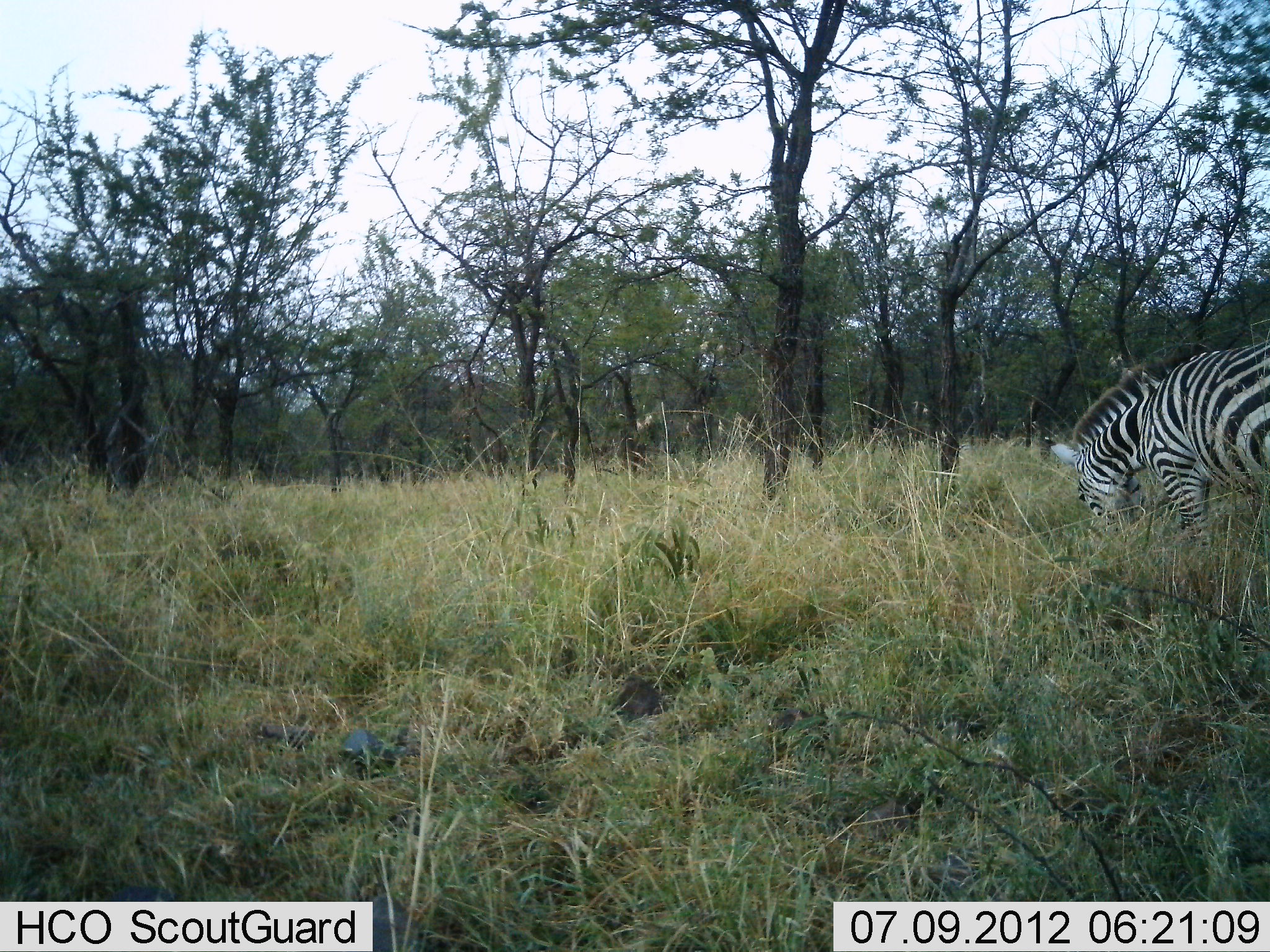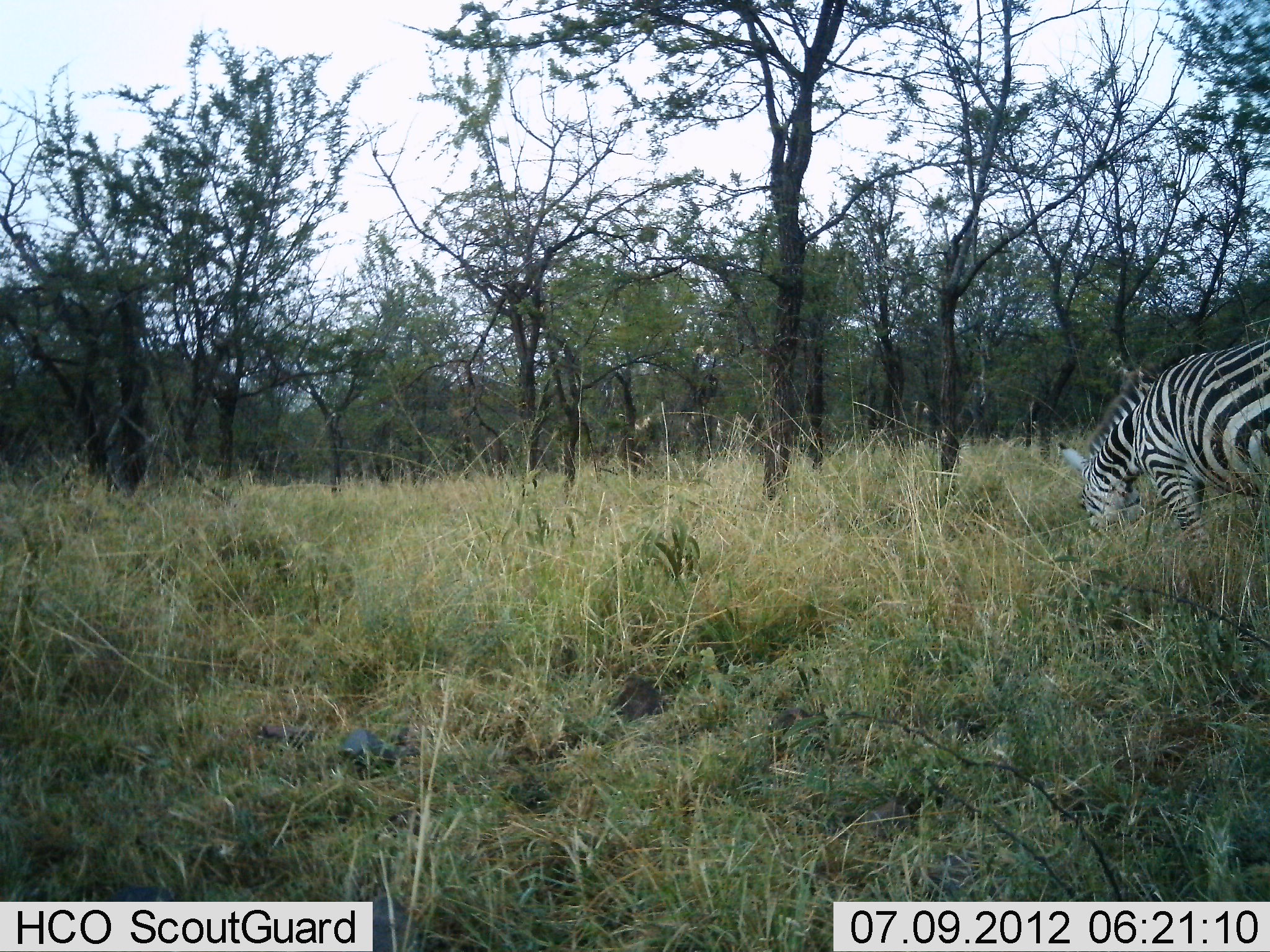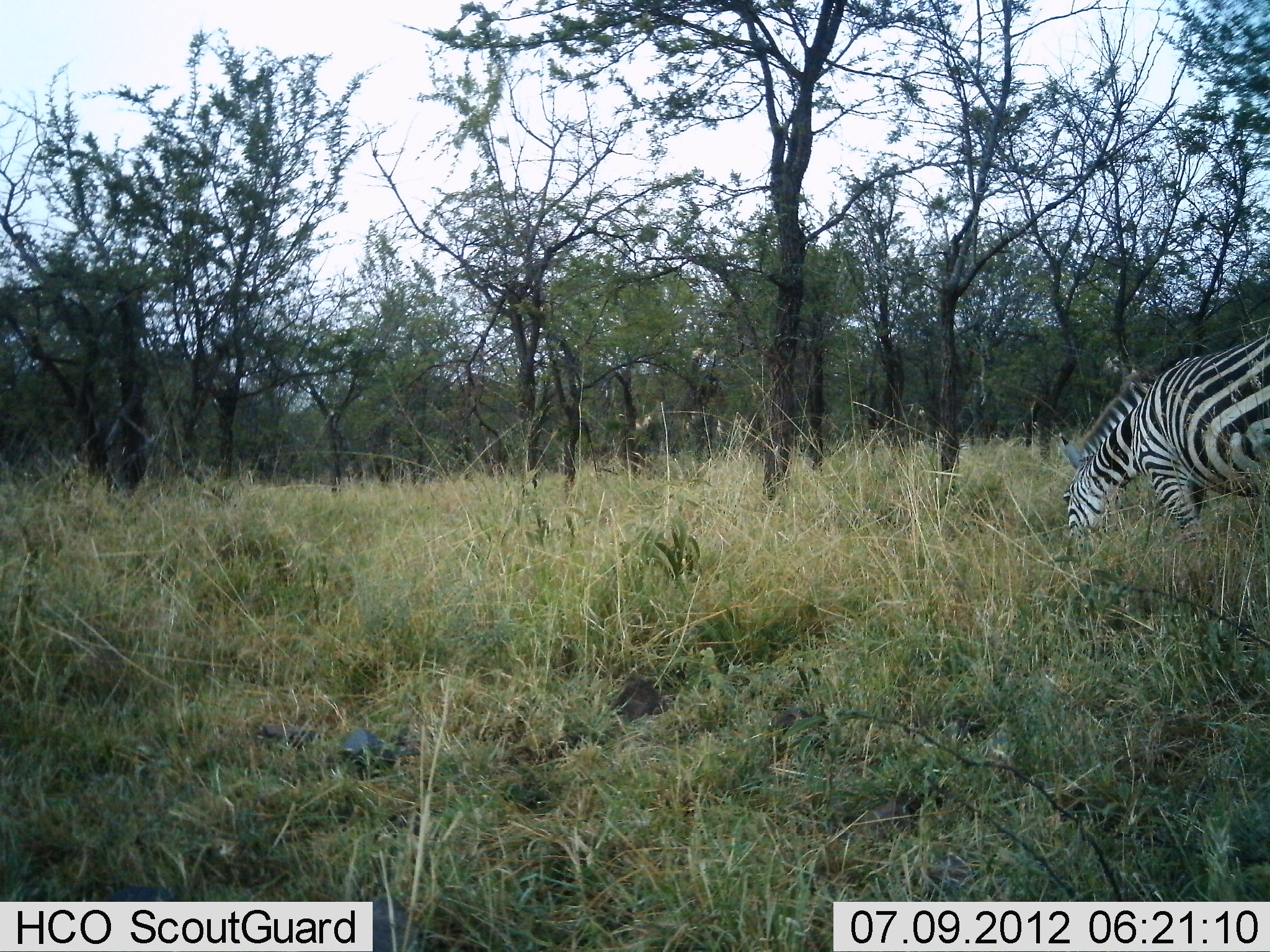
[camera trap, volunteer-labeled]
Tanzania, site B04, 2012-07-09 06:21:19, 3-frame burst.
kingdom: Animalia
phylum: Chordata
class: Mammalia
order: Perissodactyla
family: Equidae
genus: Equus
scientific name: Equus quagga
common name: plains zebra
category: zebra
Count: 1.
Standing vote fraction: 0%.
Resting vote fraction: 0%.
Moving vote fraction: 0%.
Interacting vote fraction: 0%.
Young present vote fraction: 0%.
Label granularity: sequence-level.